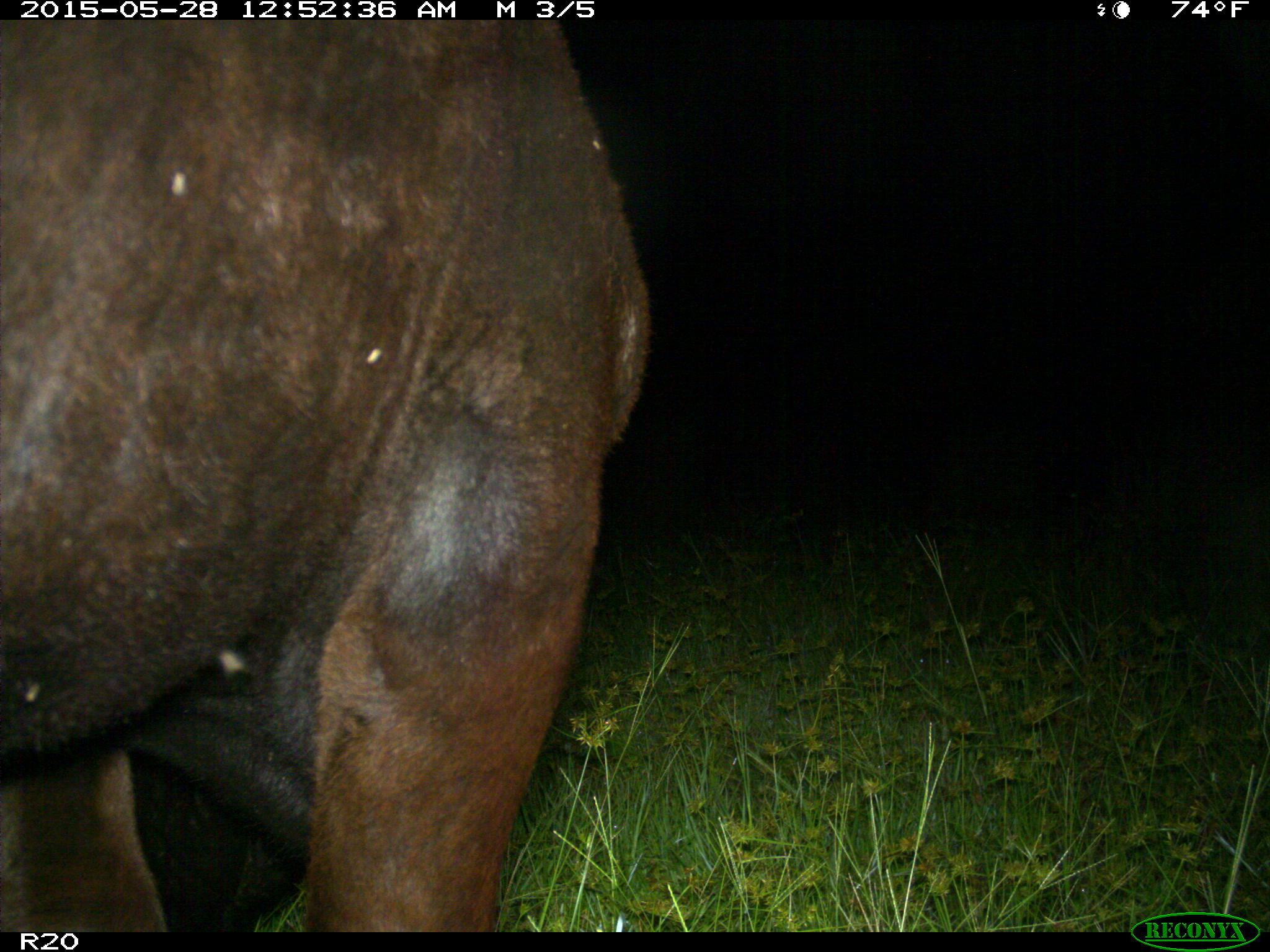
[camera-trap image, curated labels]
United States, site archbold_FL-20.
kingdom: Animalia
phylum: Chordata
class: Mammalia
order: Artiodactyla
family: Bovidae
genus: Bos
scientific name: Bos taurus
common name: domestic cow